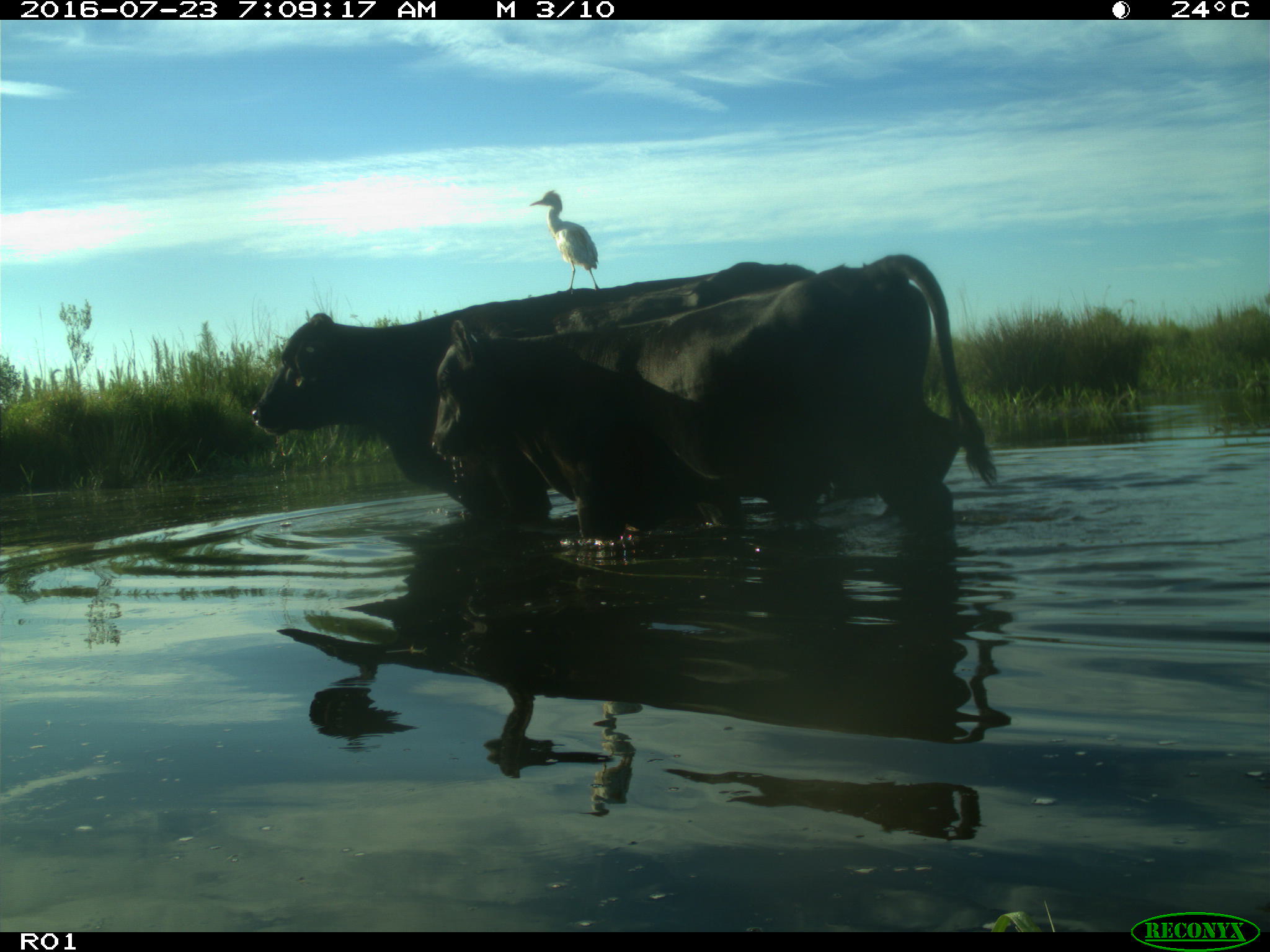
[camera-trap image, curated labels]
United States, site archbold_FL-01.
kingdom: Animalia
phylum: Chordata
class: Mammalia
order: Artiodactyla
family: Bovidae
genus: Bos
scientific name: Bos taurus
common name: domestic cow